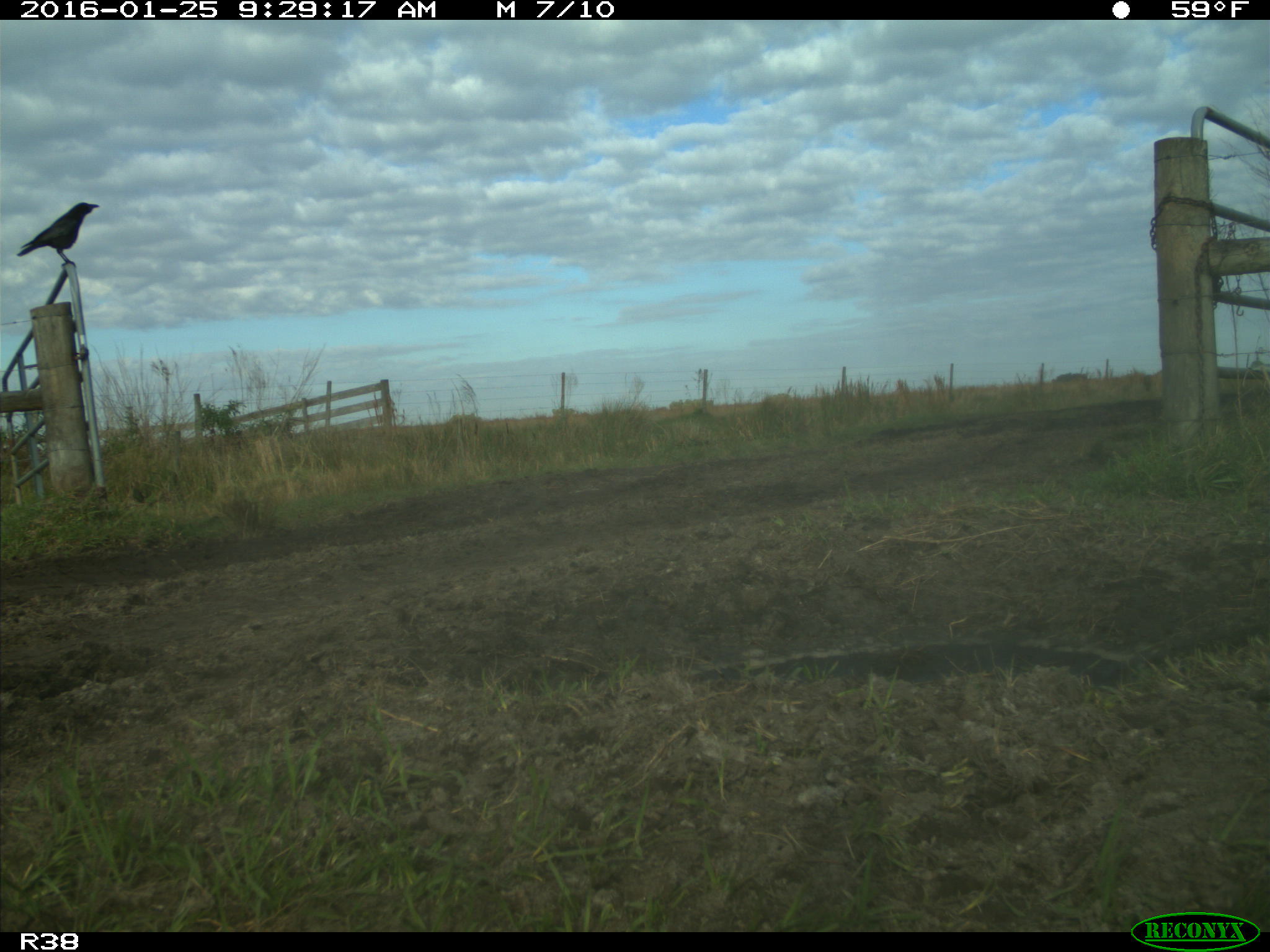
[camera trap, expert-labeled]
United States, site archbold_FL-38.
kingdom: Animalia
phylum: Chordata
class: Aves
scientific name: Aves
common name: birds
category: unidentified bird